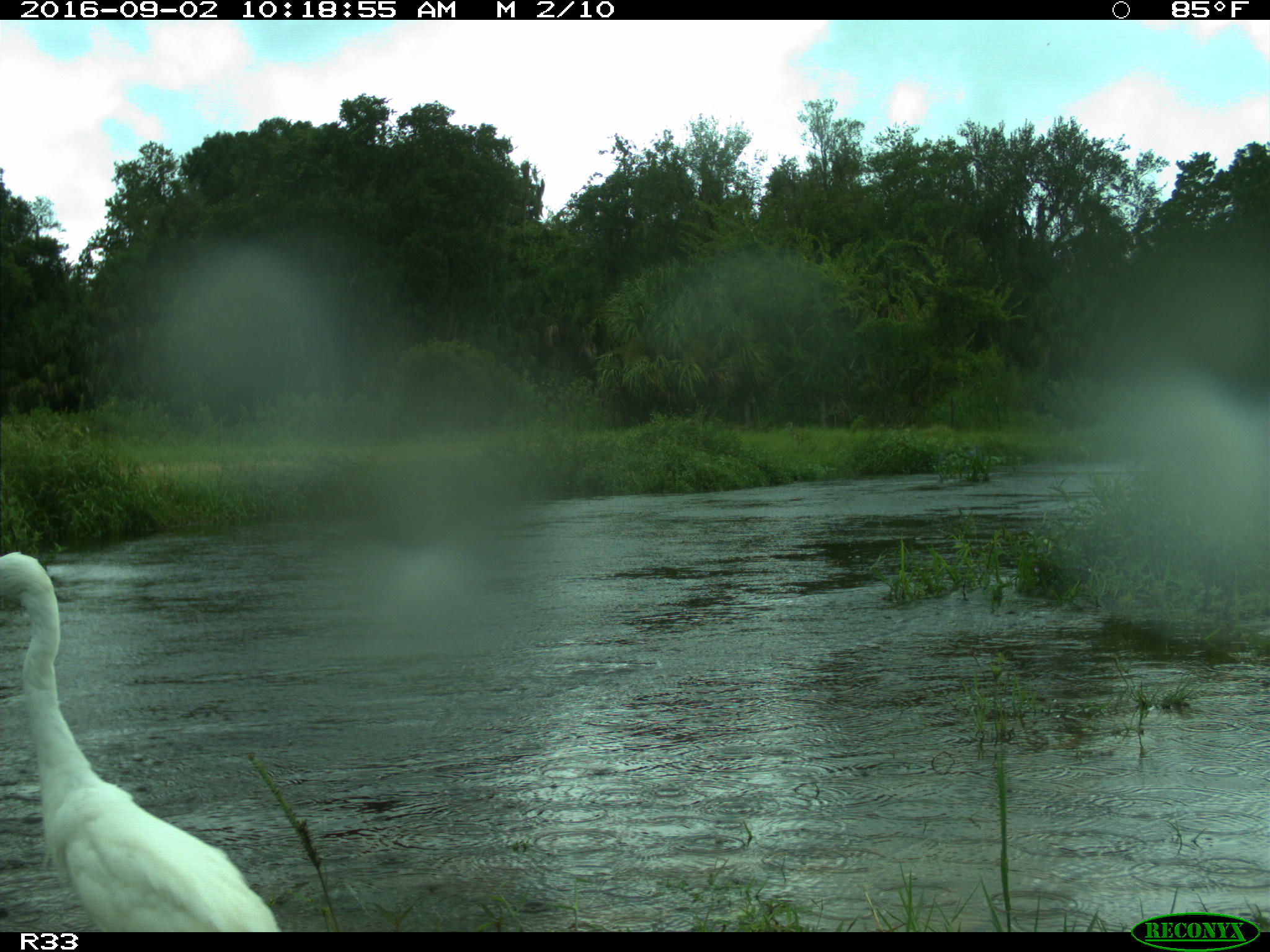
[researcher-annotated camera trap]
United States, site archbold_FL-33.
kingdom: Animalia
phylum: Chordata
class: Aves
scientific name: Aves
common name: birds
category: unidentified bird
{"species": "unidentified bird (birds) (Aves)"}